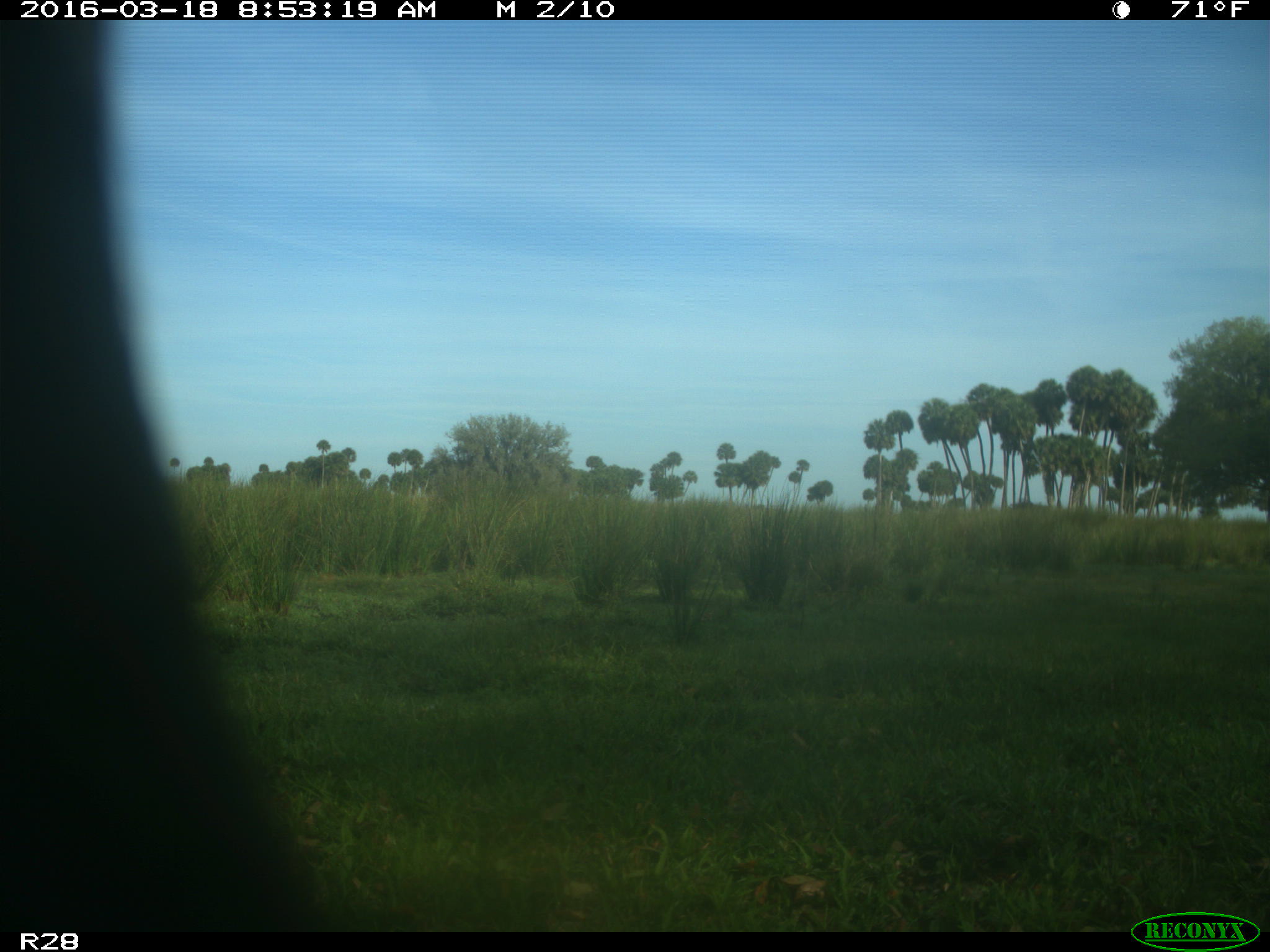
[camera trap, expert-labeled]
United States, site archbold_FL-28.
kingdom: Animalia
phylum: Chordata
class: Mammalia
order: Artiodactyla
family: Bovidae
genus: Bos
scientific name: Bos taurus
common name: domestic cow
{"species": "Bos taurus (domestic cow)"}